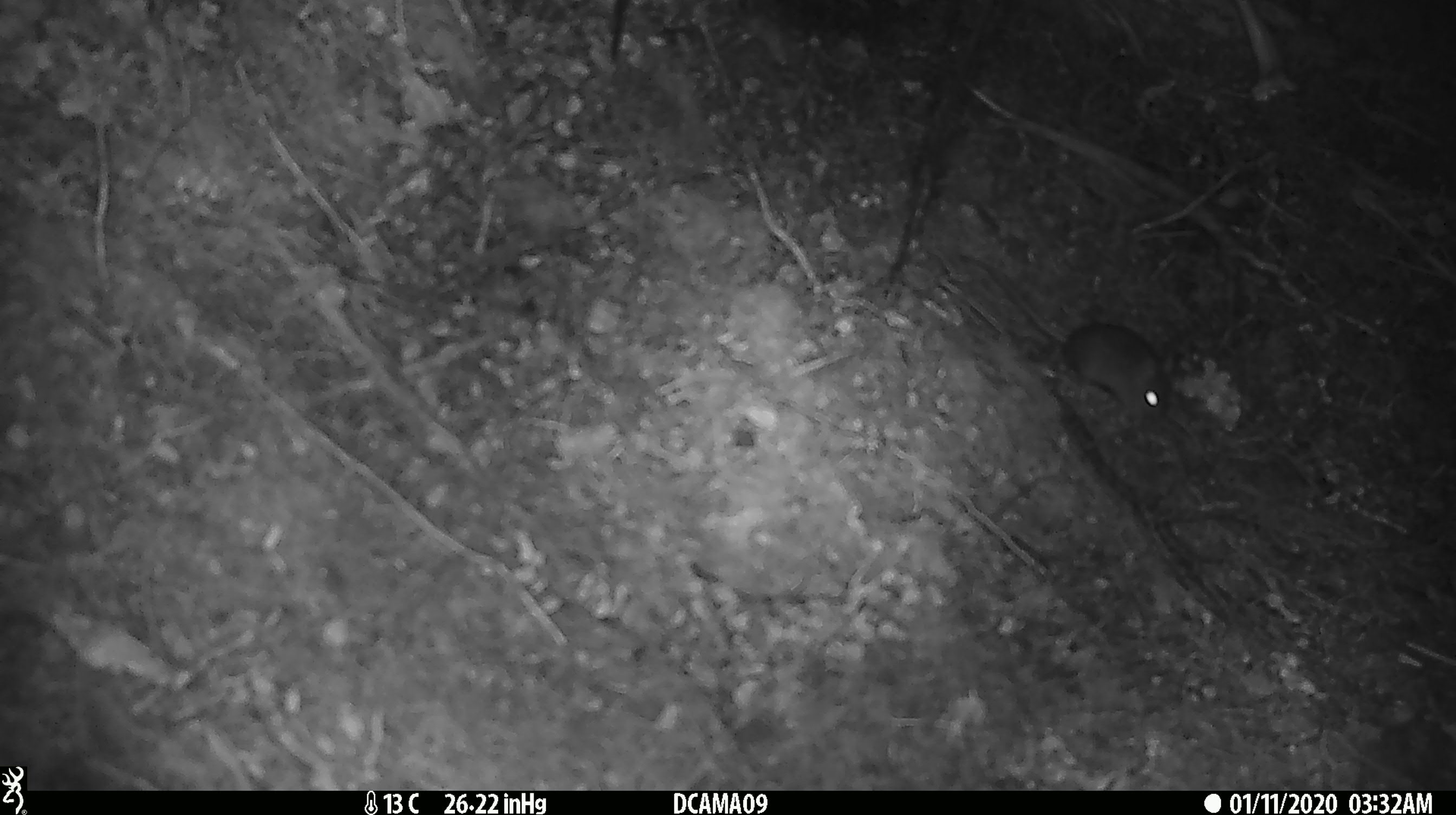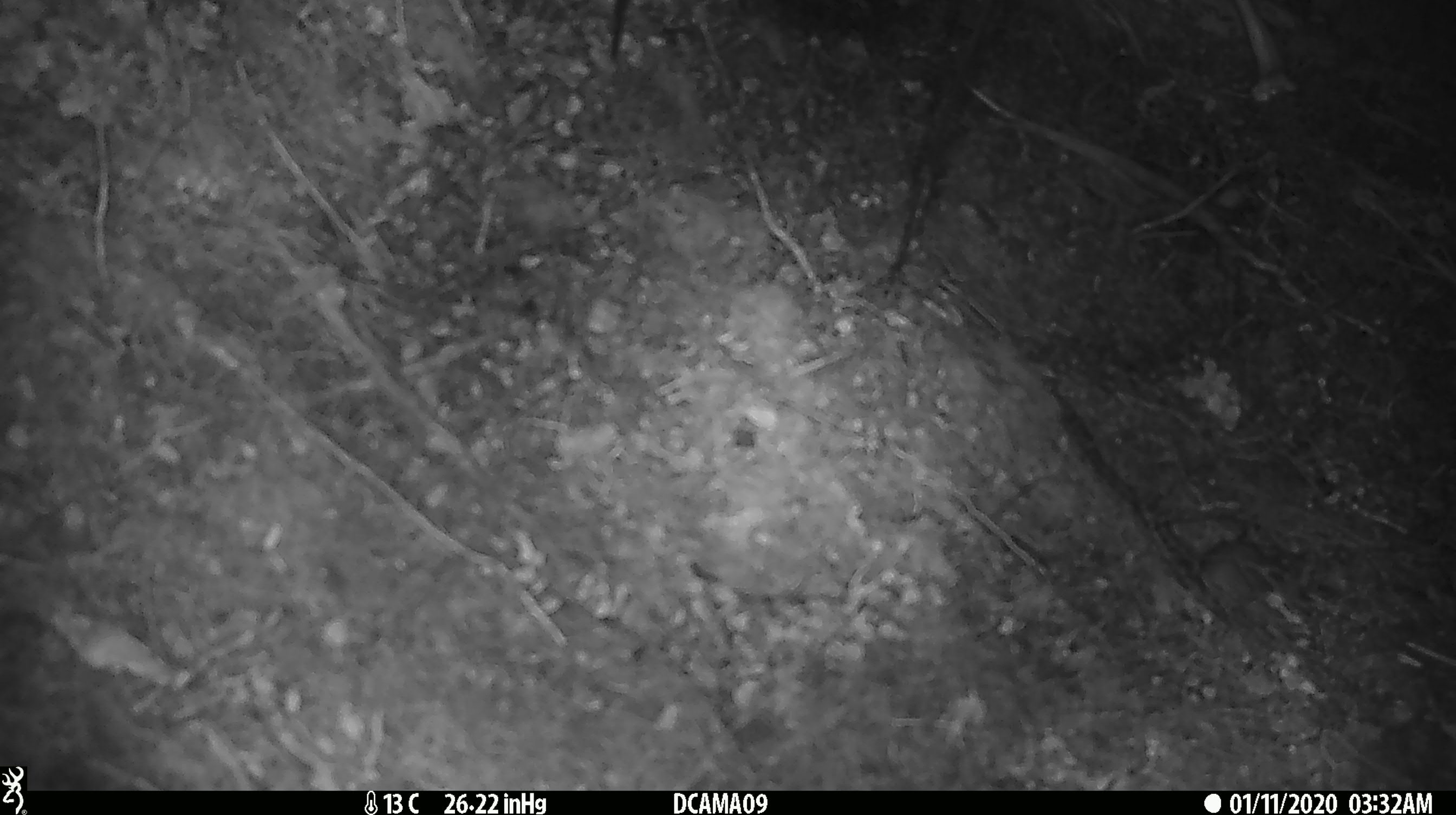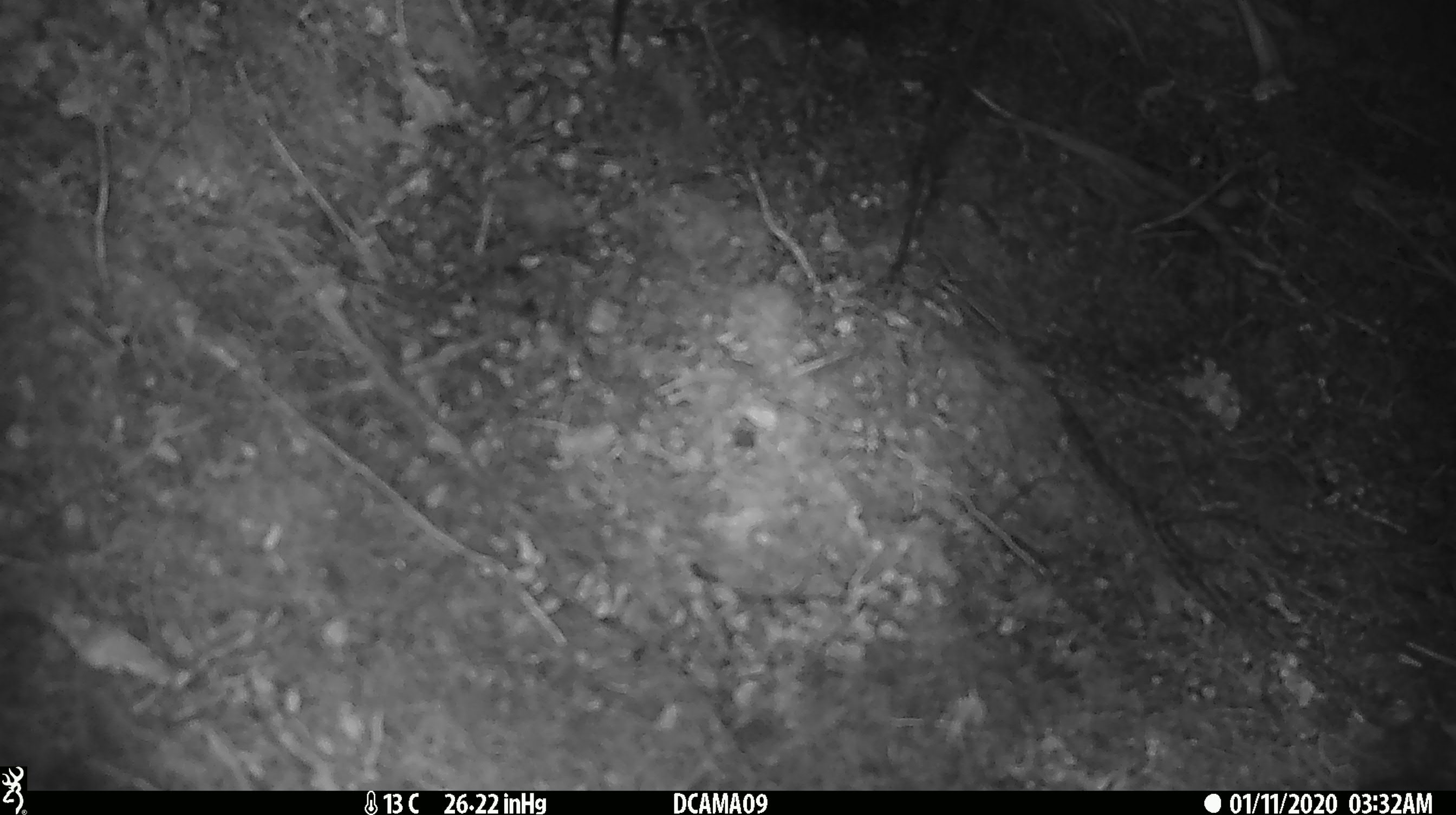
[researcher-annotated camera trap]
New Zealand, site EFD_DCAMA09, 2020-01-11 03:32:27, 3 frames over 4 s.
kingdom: Animalia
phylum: Chordata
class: Mammalia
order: Rodentia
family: Muridae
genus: Mus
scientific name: Mus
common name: mouse